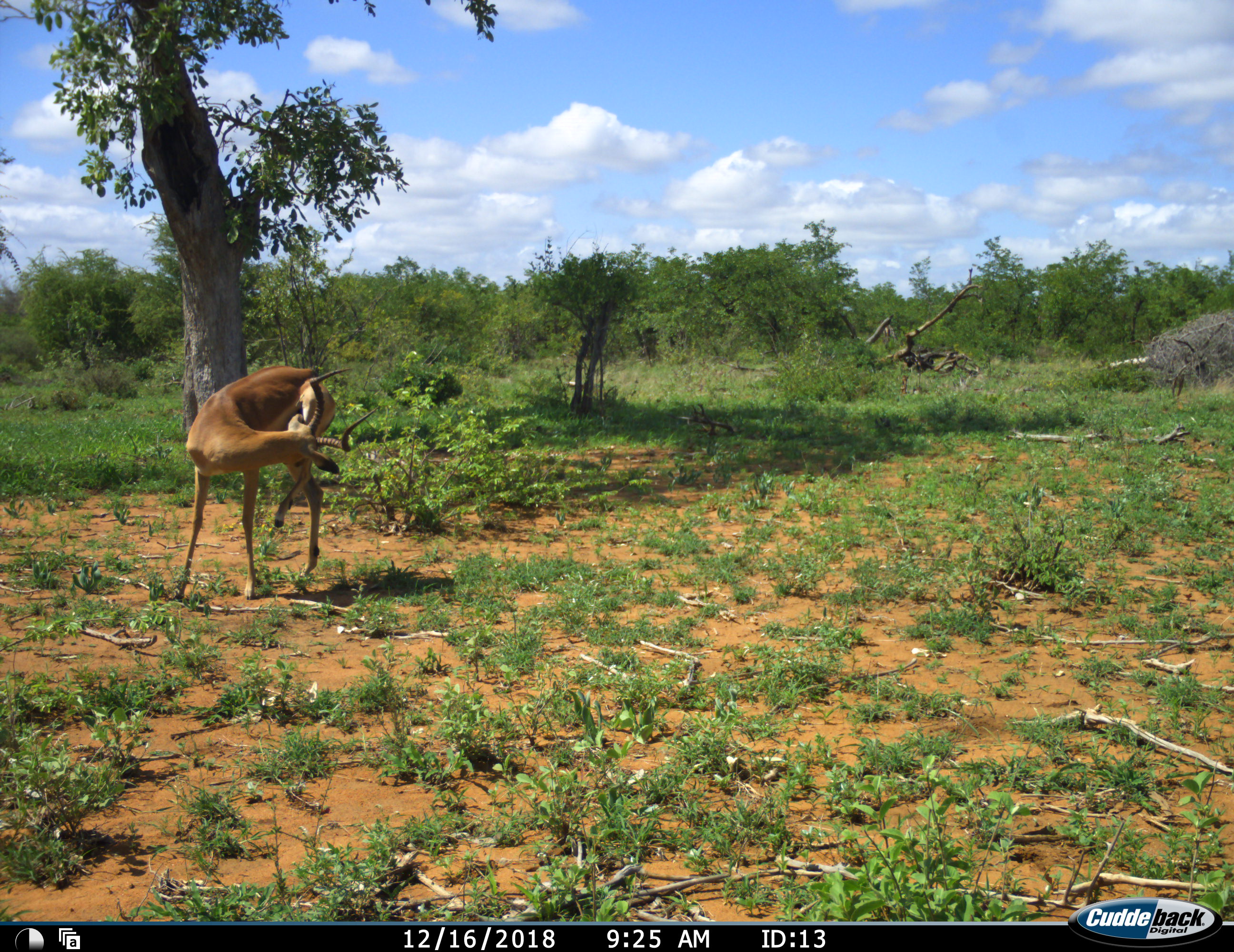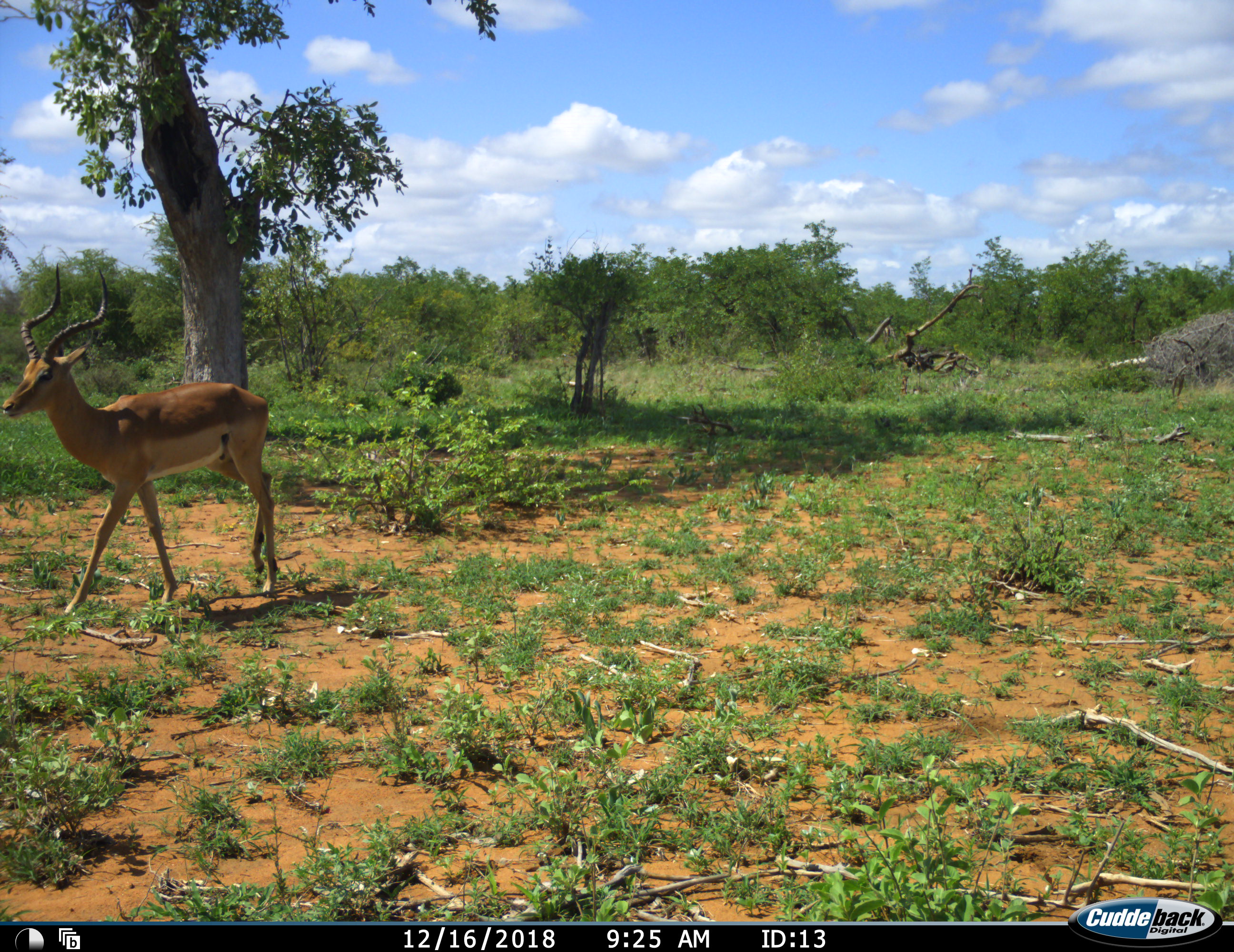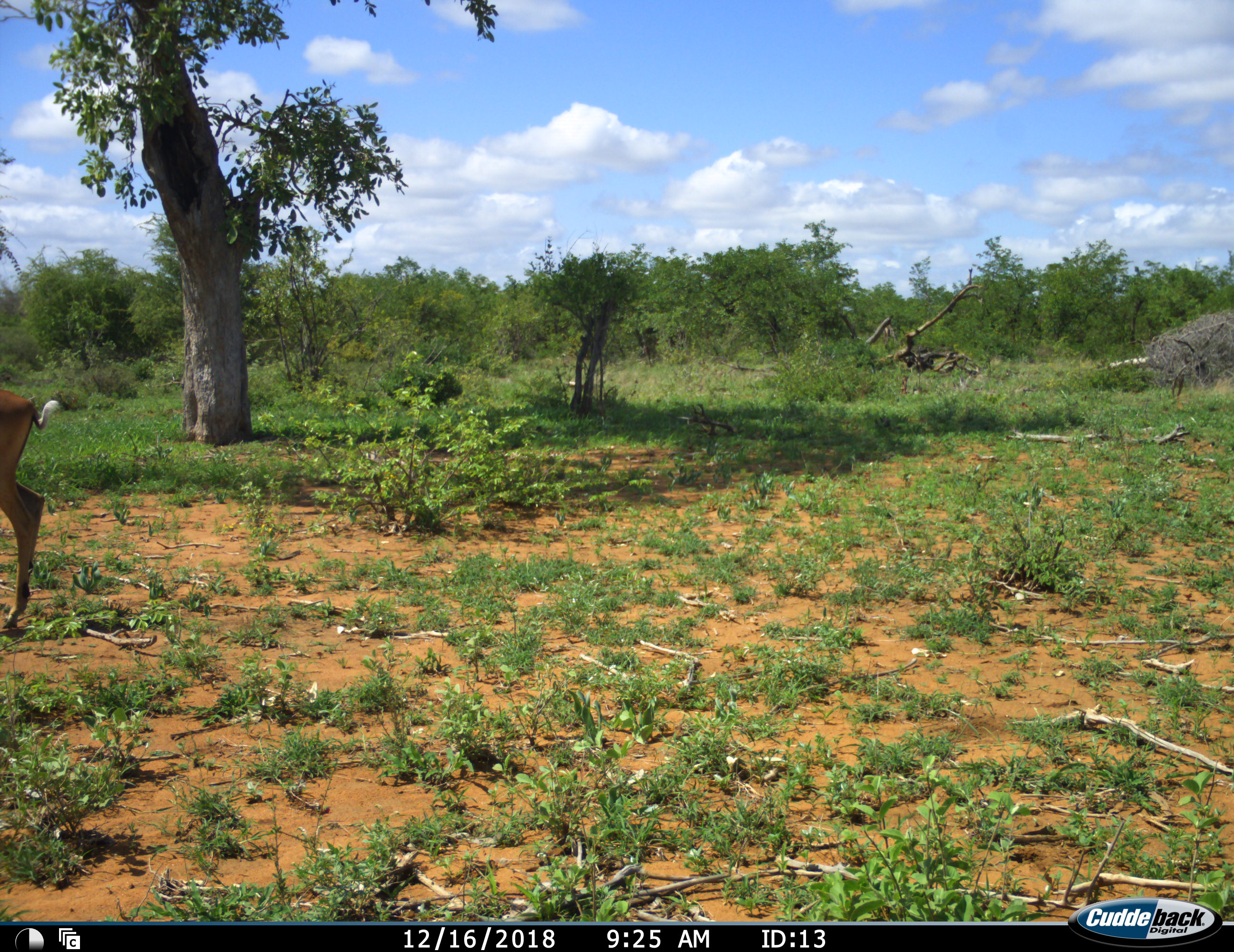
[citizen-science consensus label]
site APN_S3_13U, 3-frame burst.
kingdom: Animalia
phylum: Chordata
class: Mammalia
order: Artiodactyla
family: Bovidae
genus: Aepyceros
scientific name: Aepyceros melampus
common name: impala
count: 1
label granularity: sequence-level